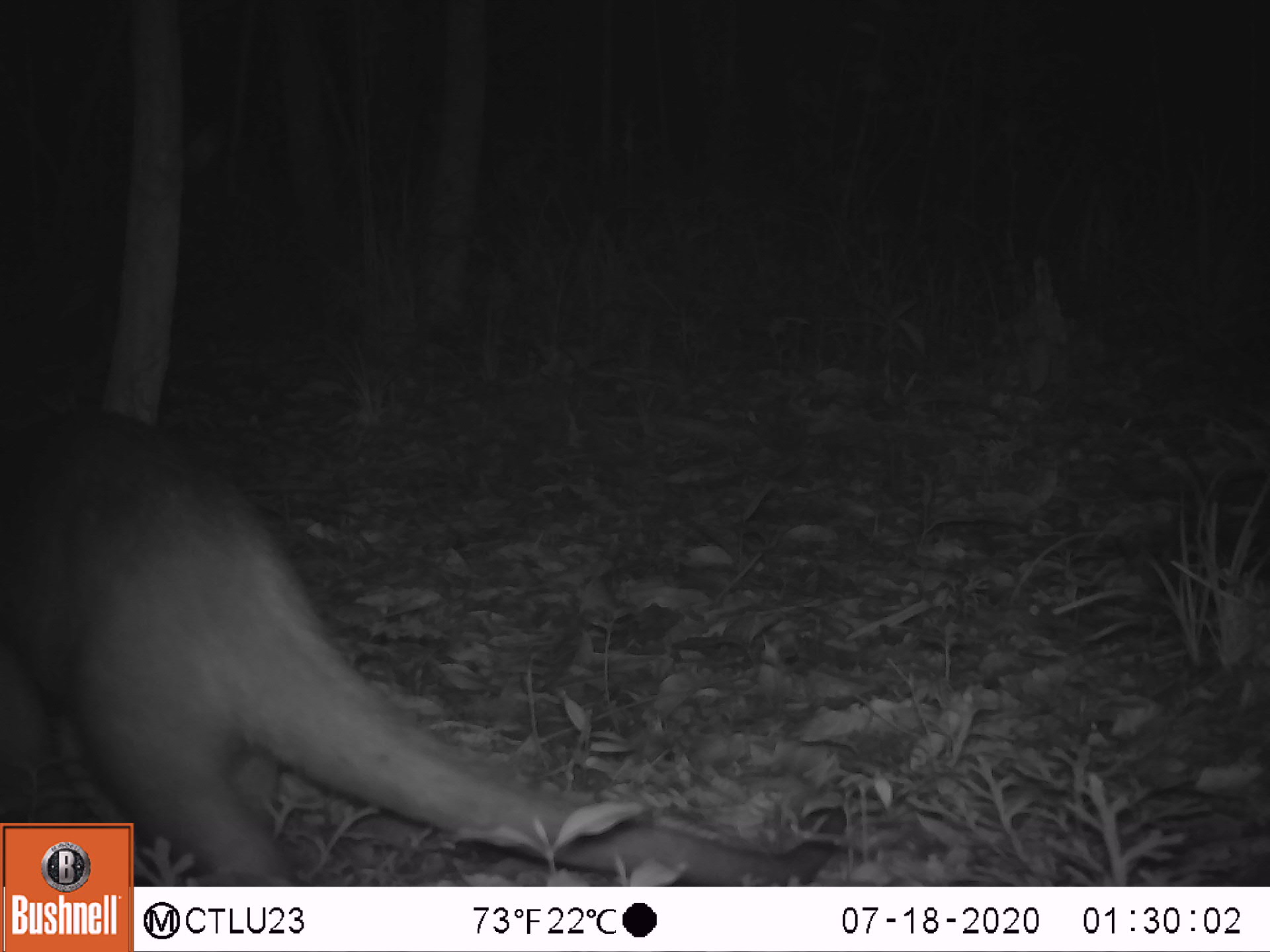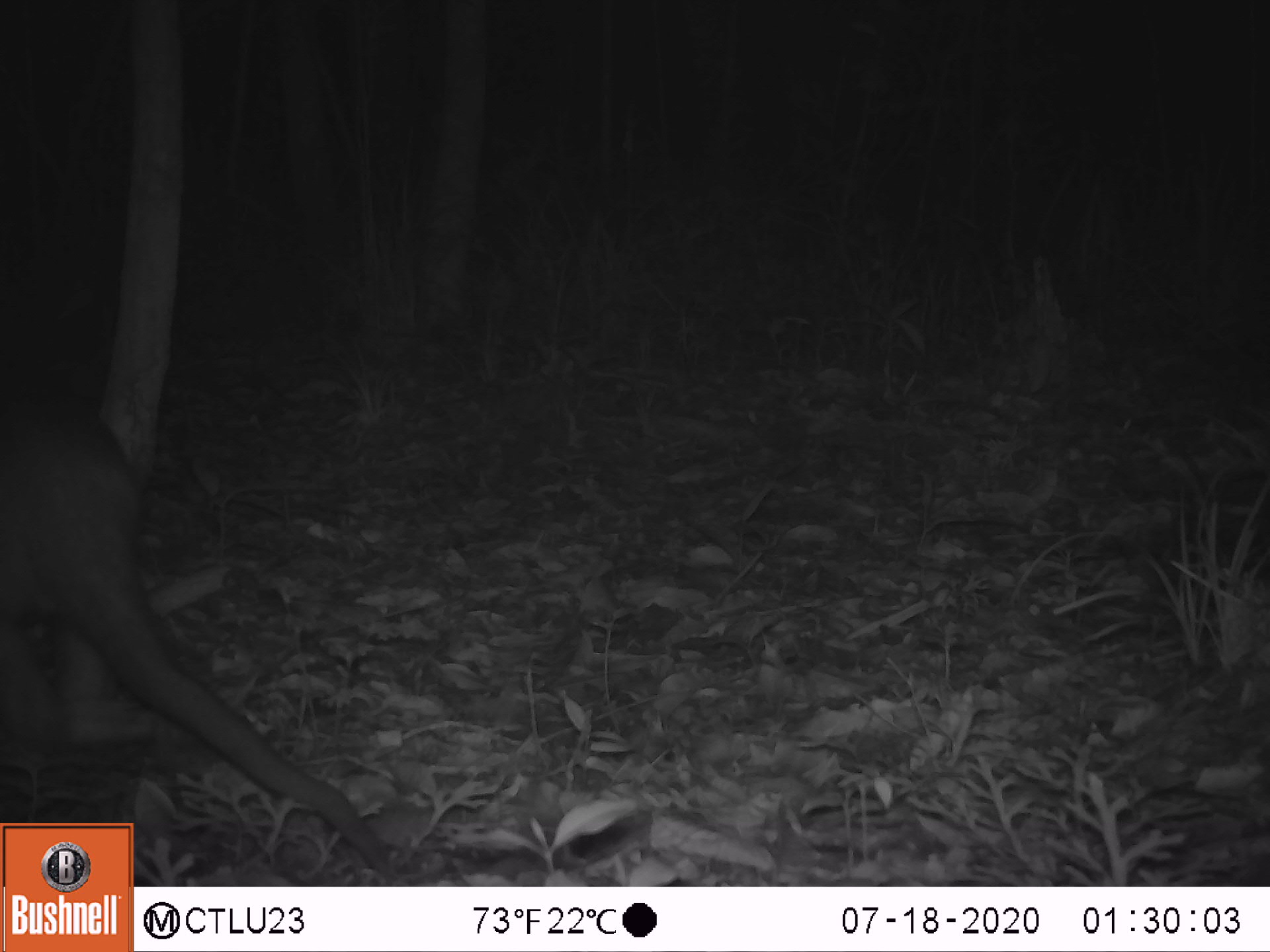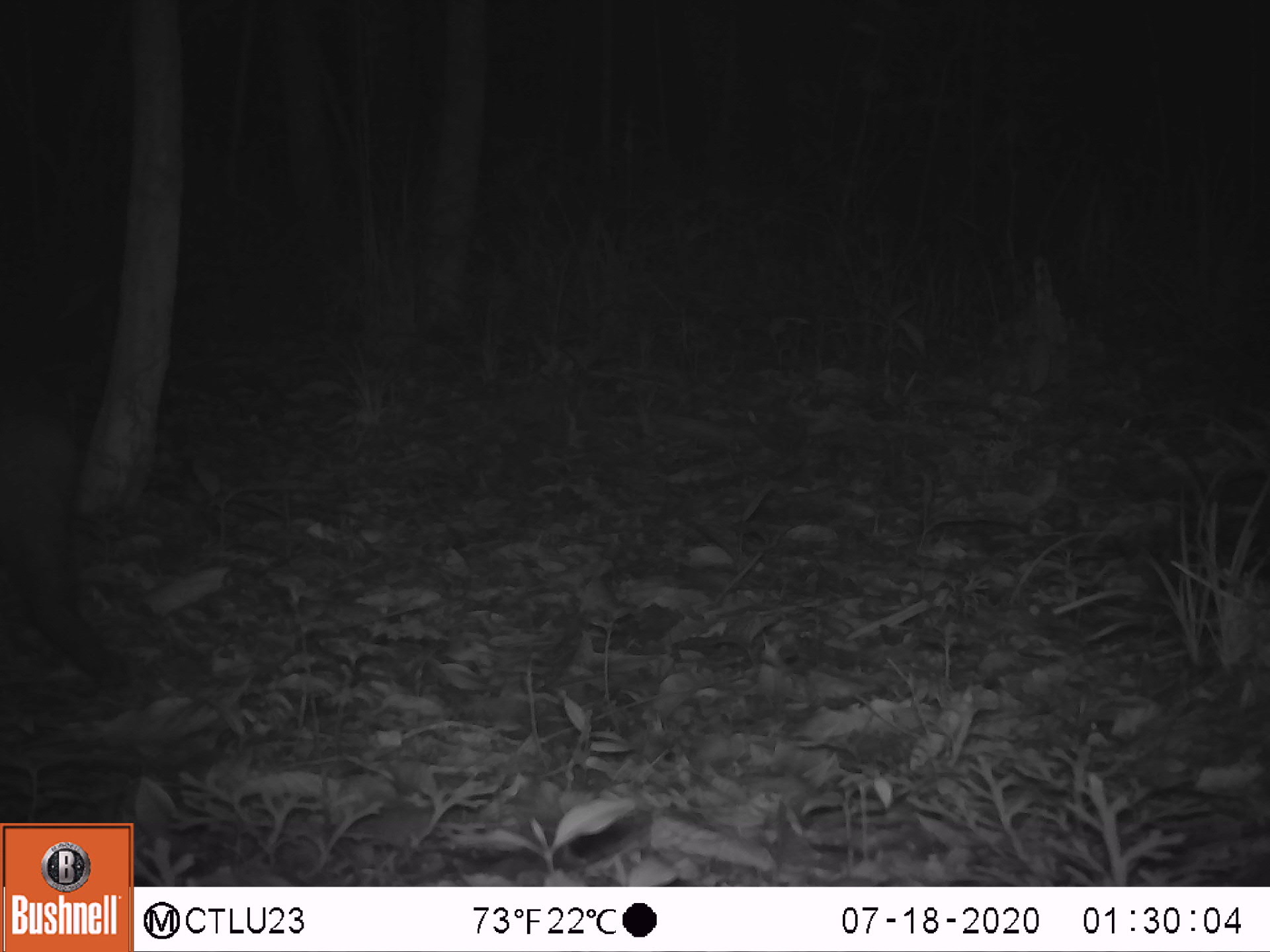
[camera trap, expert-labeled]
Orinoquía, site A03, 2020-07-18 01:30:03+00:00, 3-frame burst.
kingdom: Animalia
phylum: Chordata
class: Mammalia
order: Pilosa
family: Myrmecophagidae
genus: Tamandua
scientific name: Tamandua tetradactyla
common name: southern tamandua